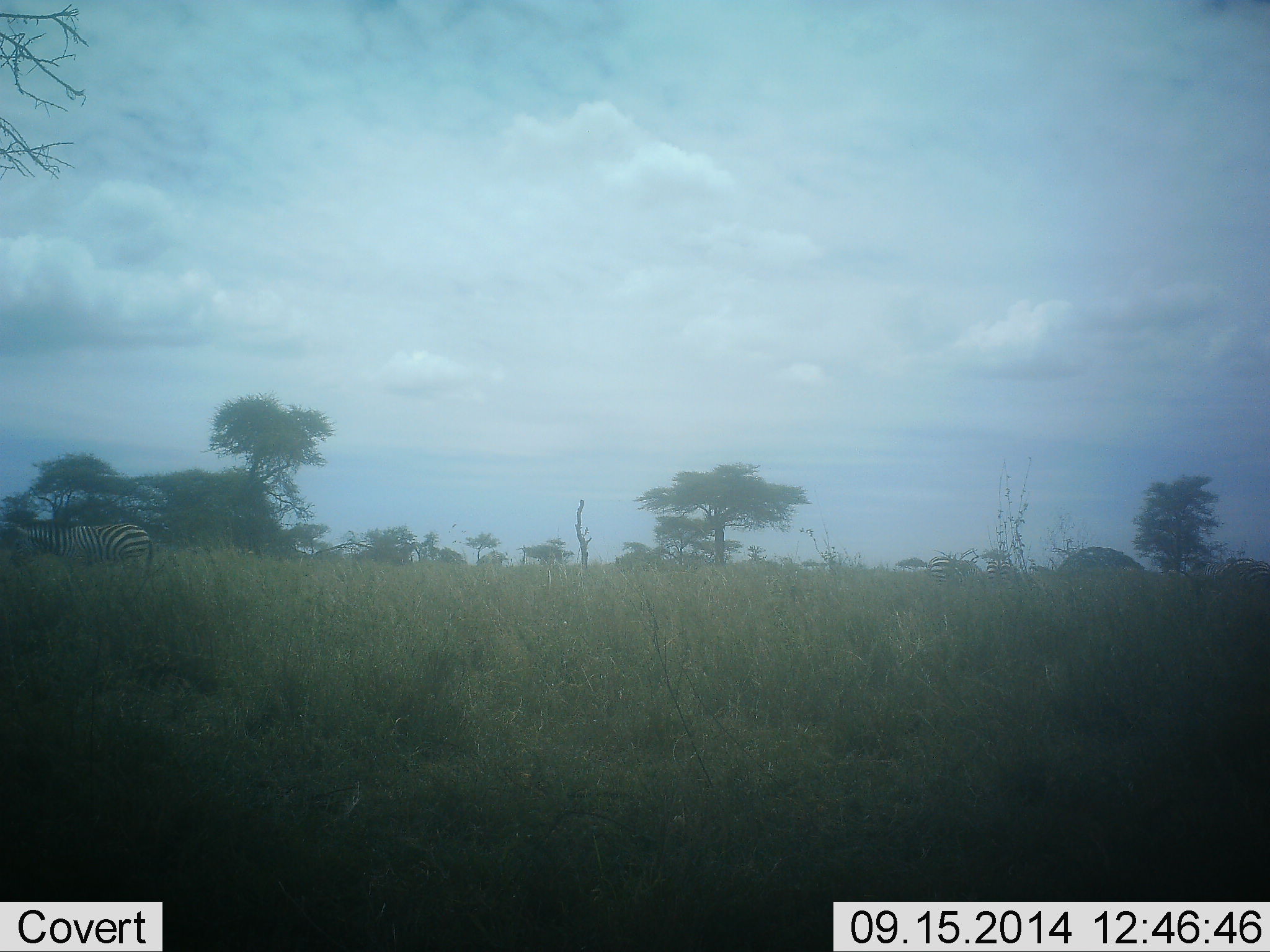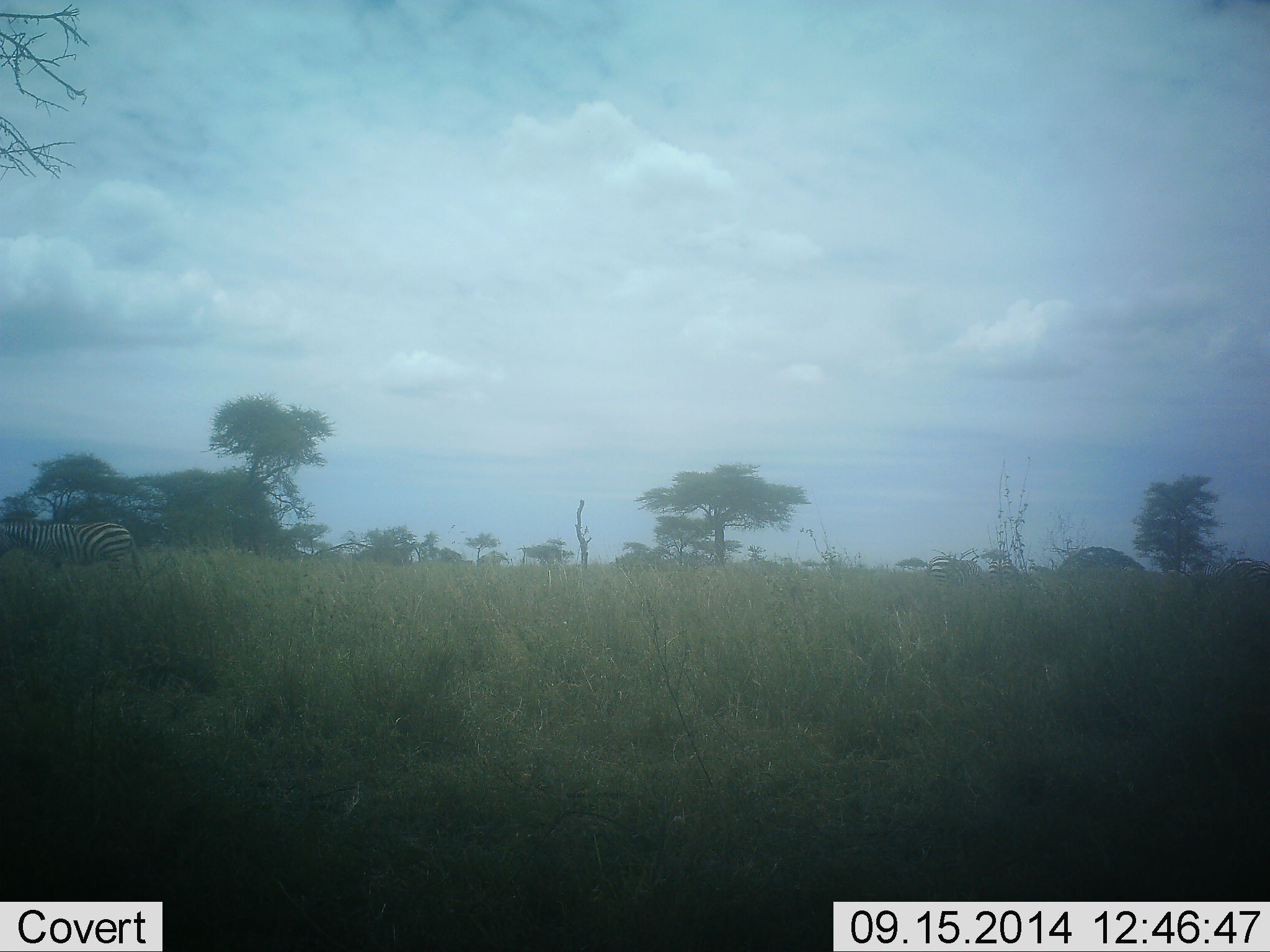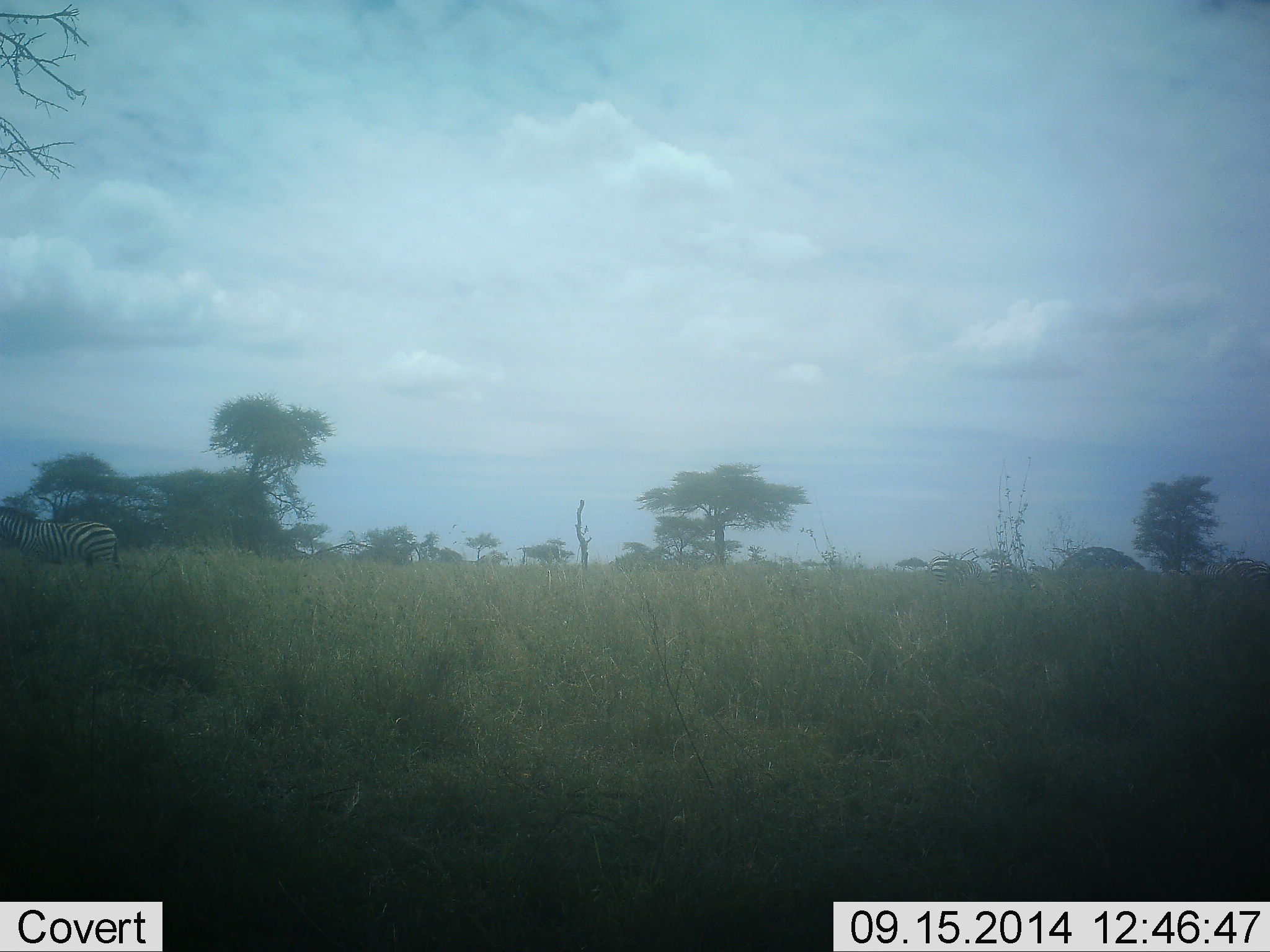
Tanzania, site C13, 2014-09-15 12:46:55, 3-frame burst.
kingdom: Animalia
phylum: Chordata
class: Mammalia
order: Perissodactyla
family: Equidae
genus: Equus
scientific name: Equus quagga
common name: plains zebra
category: zebra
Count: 1.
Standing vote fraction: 9%.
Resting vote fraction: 0%.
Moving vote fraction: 91%.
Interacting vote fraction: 9%.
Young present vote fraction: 0%.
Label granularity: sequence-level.